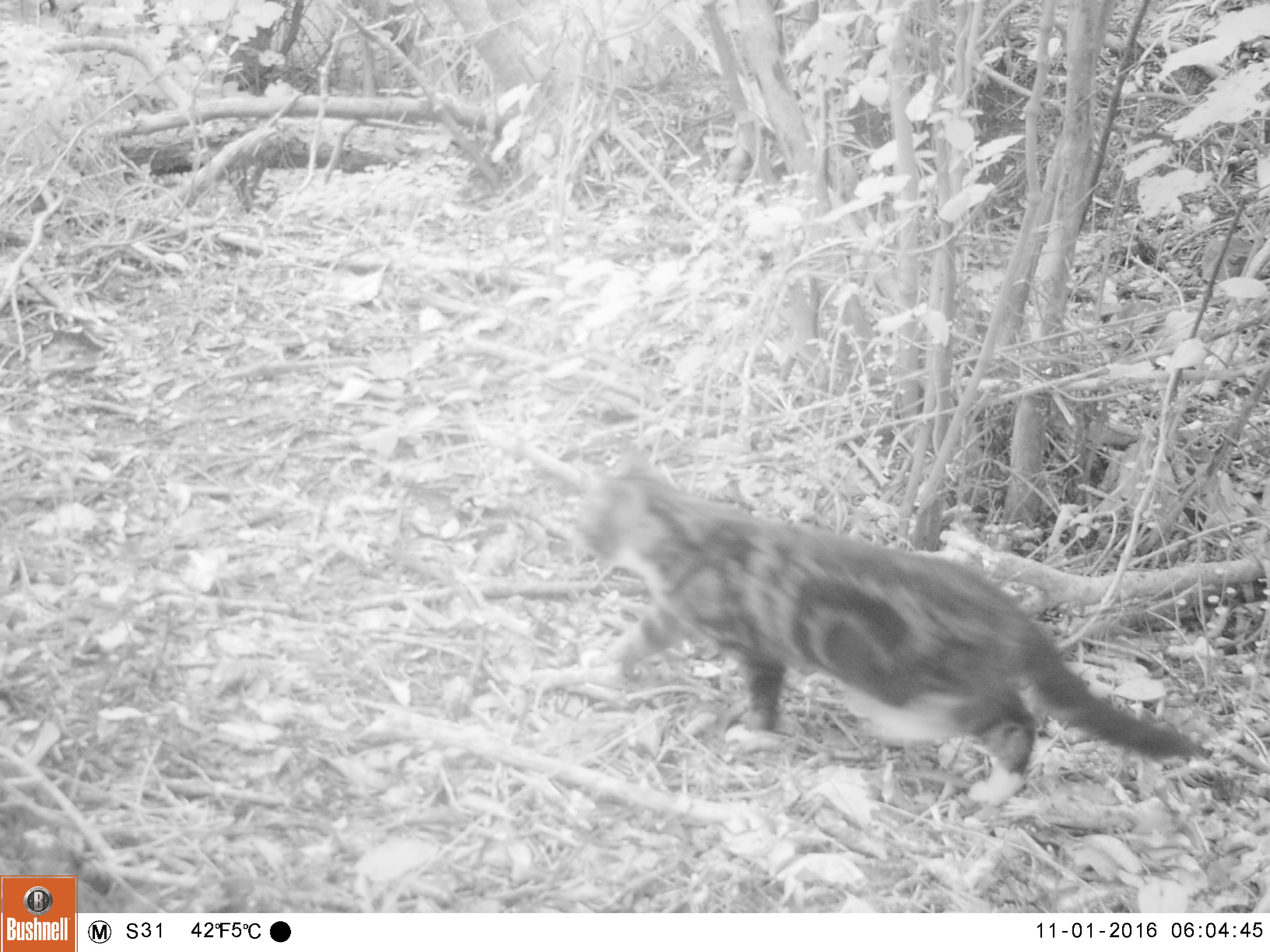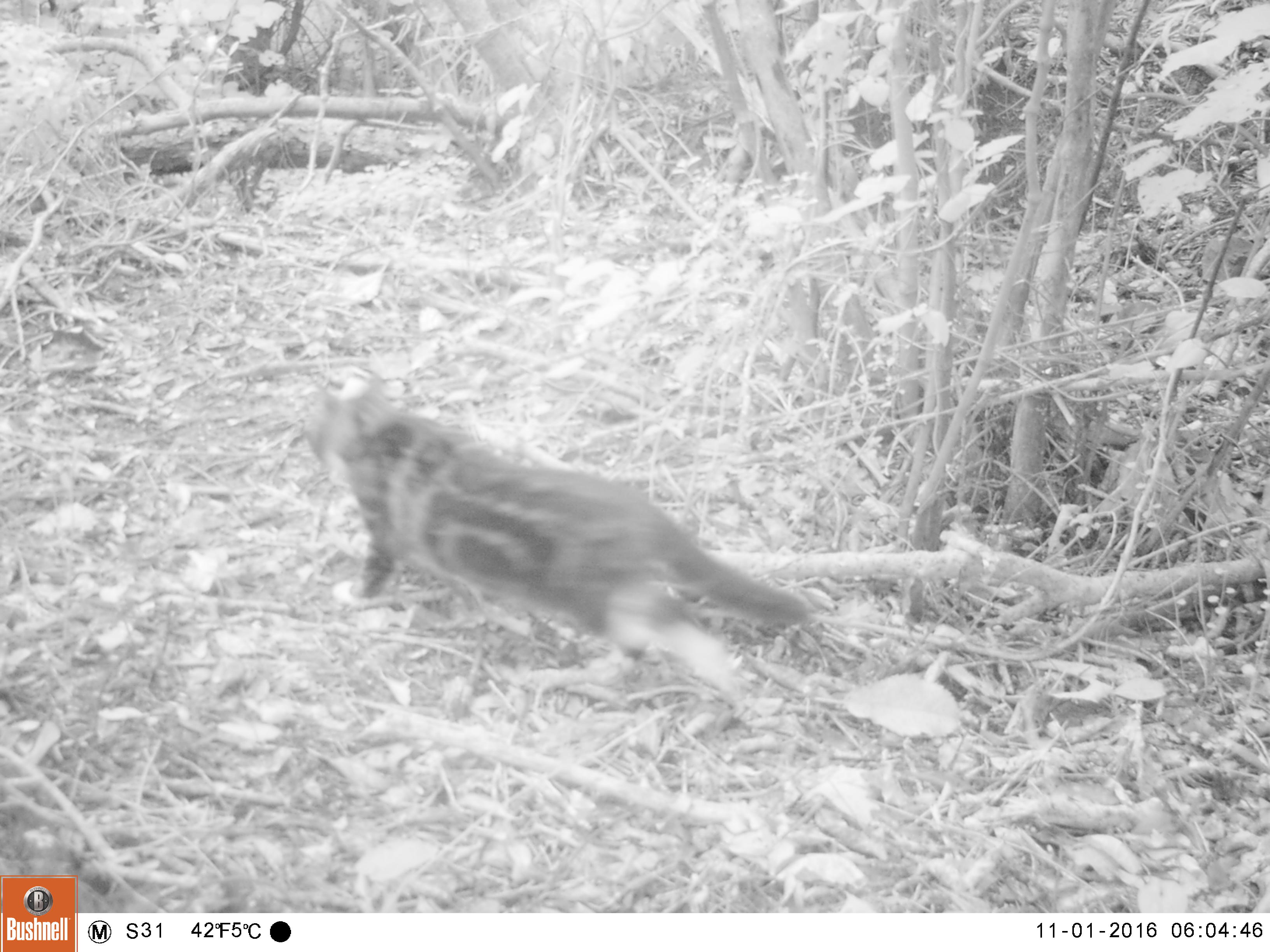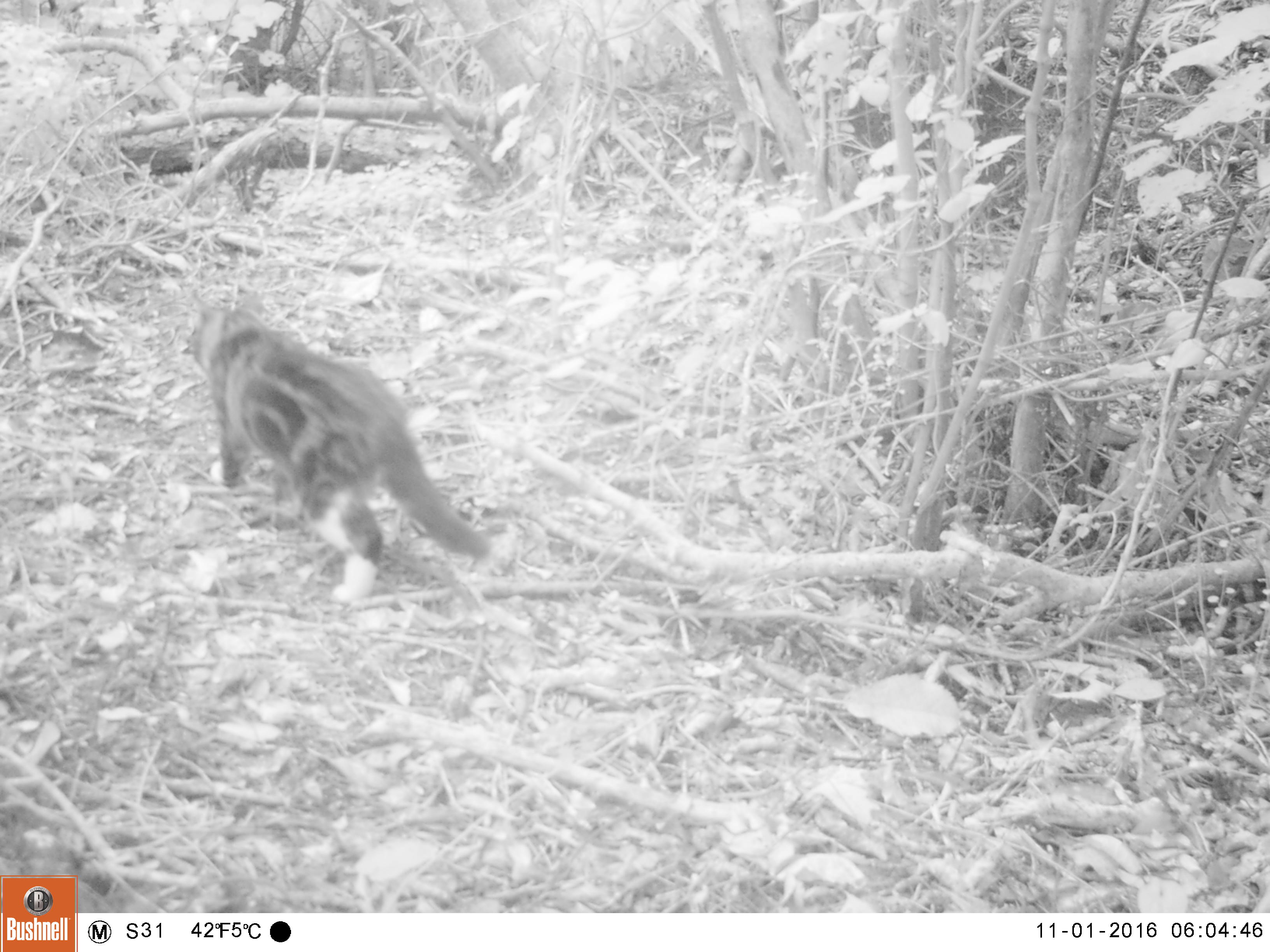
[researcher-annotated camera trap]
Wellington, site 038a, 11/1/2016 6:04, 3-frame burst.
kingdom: Animalia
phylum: Chordata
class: Mammalia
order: Carnivora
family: Felidae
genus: Felis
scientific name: Felis catus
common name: cat